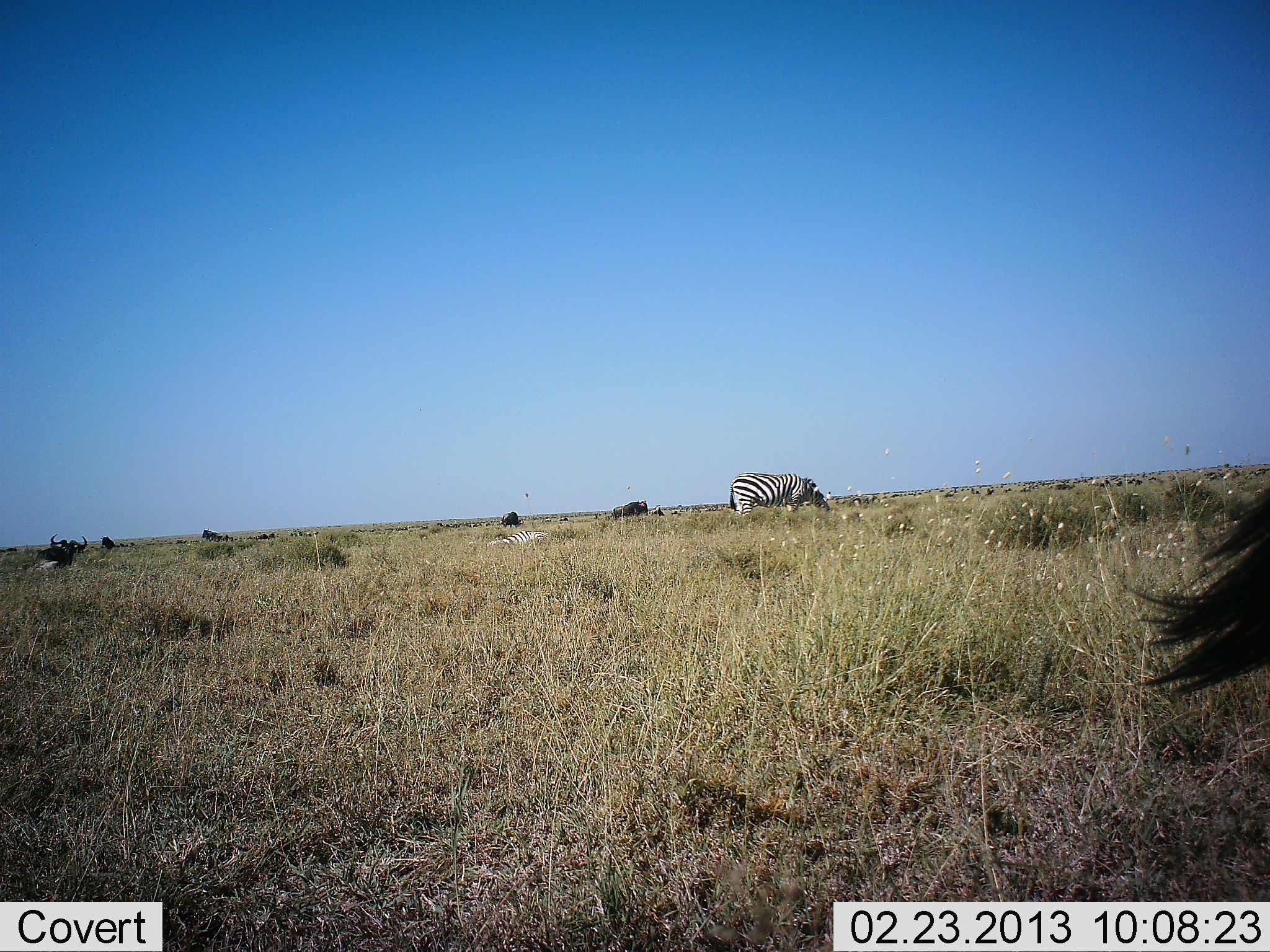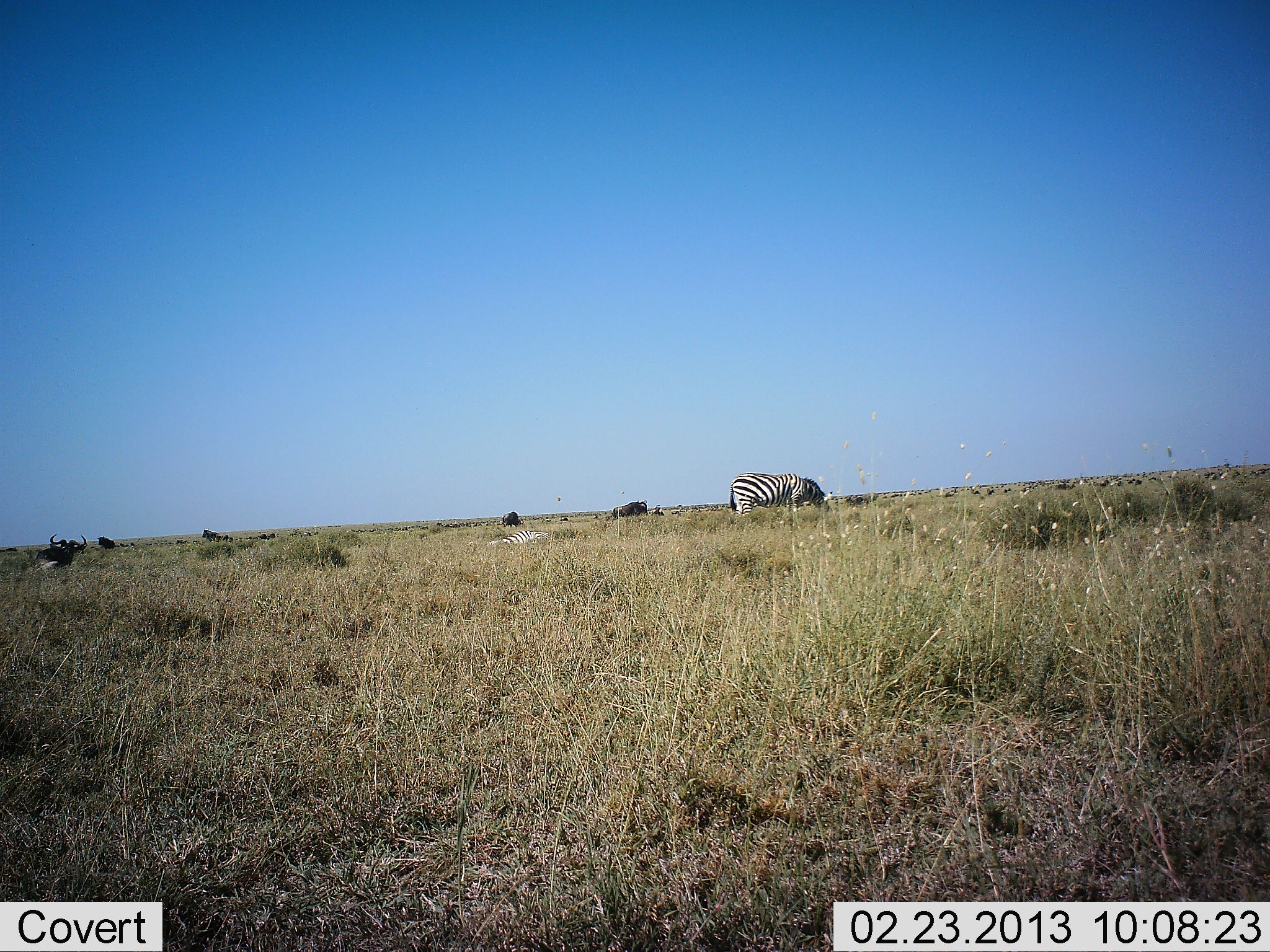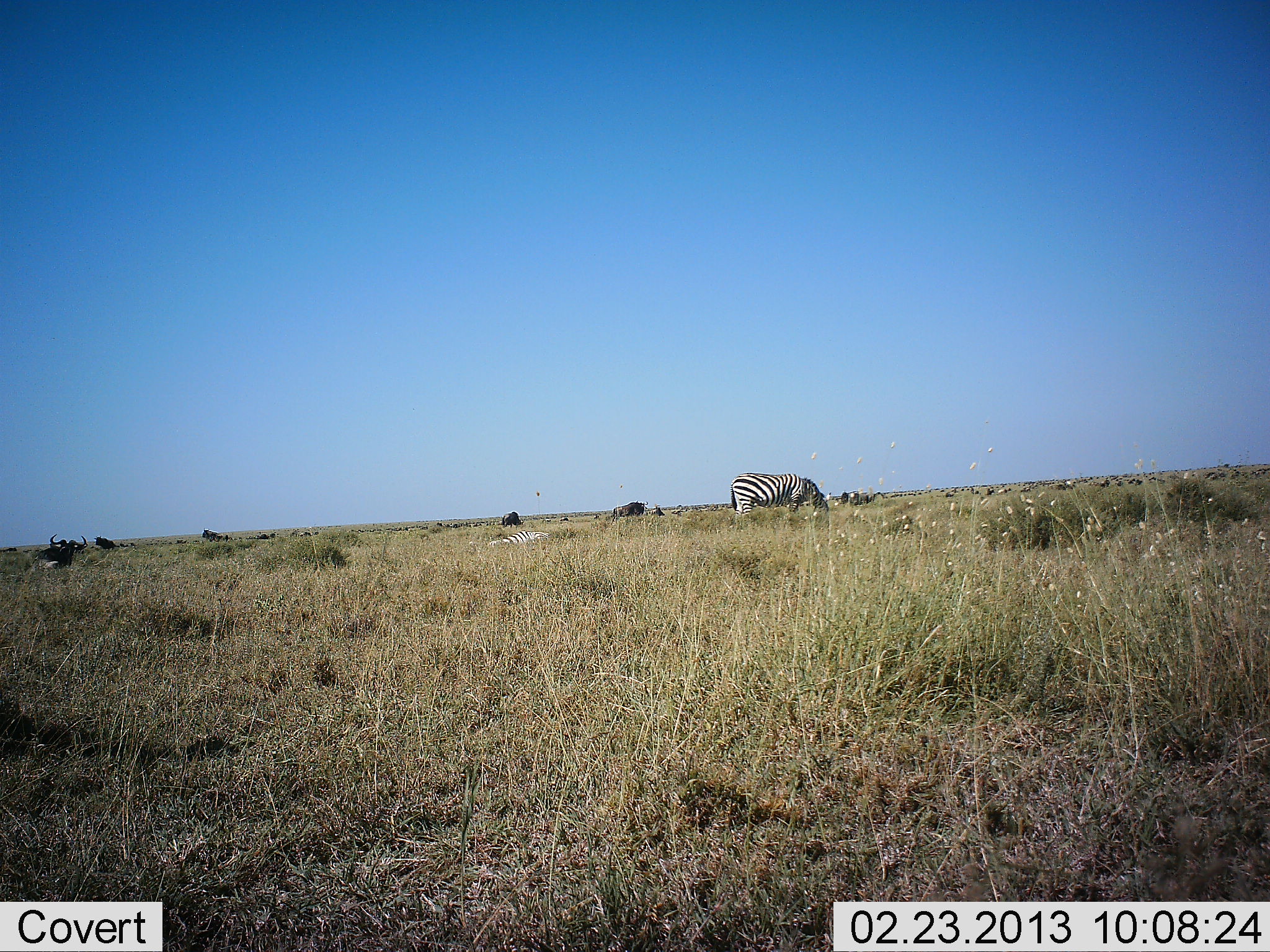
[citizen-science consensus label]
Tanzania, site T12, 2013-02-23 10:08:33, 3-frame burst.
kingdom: Animalia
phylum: Chordata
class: Mammalia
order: Artiodactyla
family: Bovidae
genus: Connochaetes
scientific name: Connochaetes taurinus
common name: blue wildebeest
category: wildebeest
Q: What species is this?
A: Wildebeest (blue wildebeest) (Connochaetes taurinus).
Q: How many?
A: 8.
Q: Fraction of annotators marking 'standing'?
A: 59%.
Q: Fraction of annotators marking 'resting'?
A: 47%.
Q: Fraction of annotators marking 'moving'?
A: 18%.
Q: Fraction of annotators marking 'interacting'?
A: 6%.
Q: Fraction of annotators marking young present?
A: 0%.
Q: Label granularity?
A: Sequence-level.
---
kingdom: Animalia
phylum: Chordata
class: Mammalia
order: Perissodactyla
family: Equidae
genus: Equus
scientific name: Equus quagga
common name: plains zebra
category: zebra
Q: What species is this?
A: Zebra (plains zebra) (Equus quagga).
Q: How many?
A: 1.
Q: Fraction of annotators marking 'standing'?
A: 31%.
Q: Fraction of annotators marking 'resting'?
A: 26%.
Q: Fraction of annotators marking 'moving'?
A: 8%.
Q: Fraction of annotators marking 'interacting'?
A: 0%.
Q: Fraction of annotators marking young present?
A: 0%.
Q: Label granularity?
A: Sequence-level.